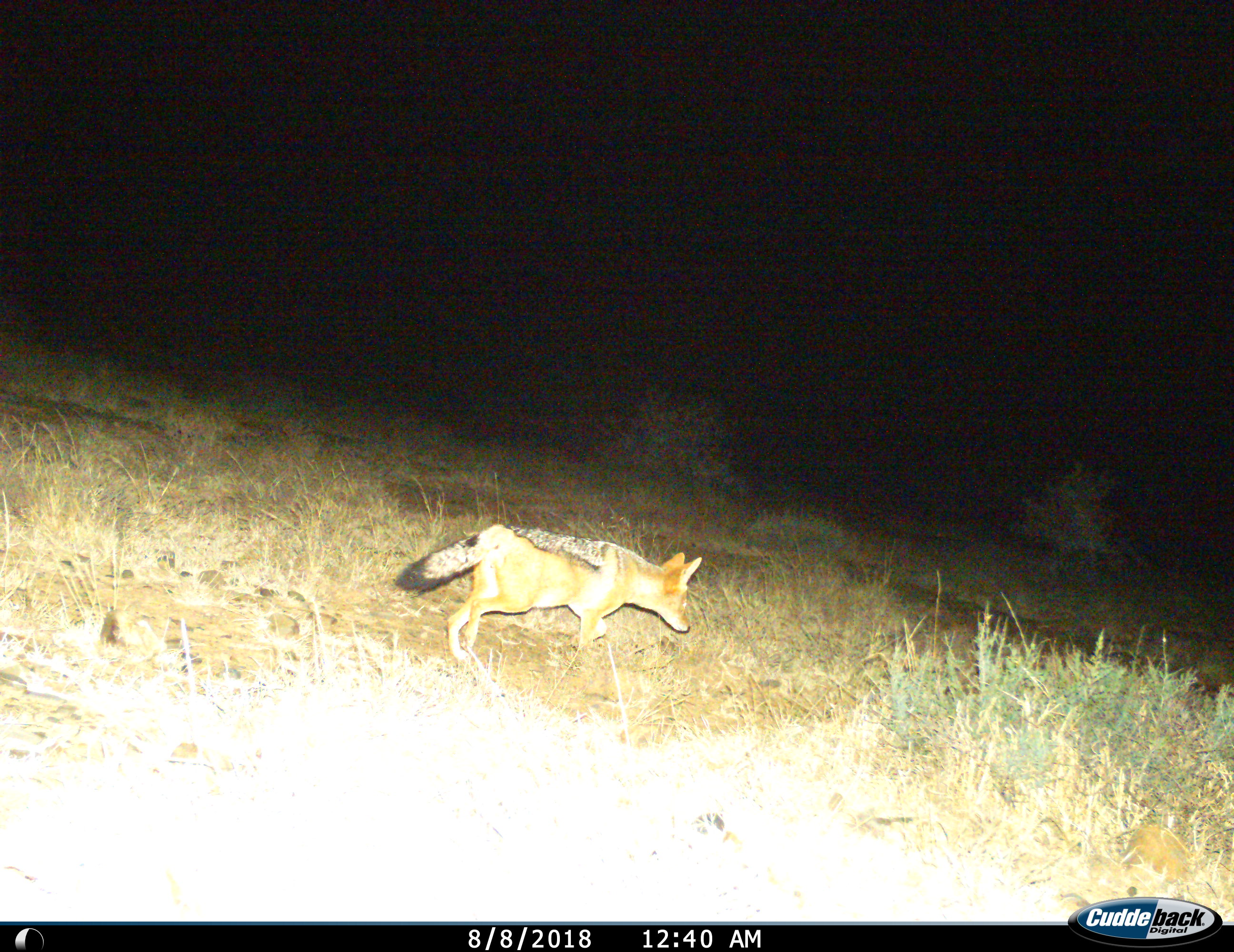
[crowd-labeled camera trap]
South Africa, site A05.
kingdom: Animalia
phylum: Chordata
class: Mammalia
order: Carnivora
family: Canidae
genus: Lupulella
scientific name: Lupulella mesomelas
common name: black-backed jackal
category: jackalblackbacked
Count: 1.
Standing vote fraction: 0%.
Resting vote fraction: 0%.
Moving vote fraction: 100%.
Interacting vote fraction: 0%.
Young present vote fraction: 0%.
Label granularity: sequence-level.